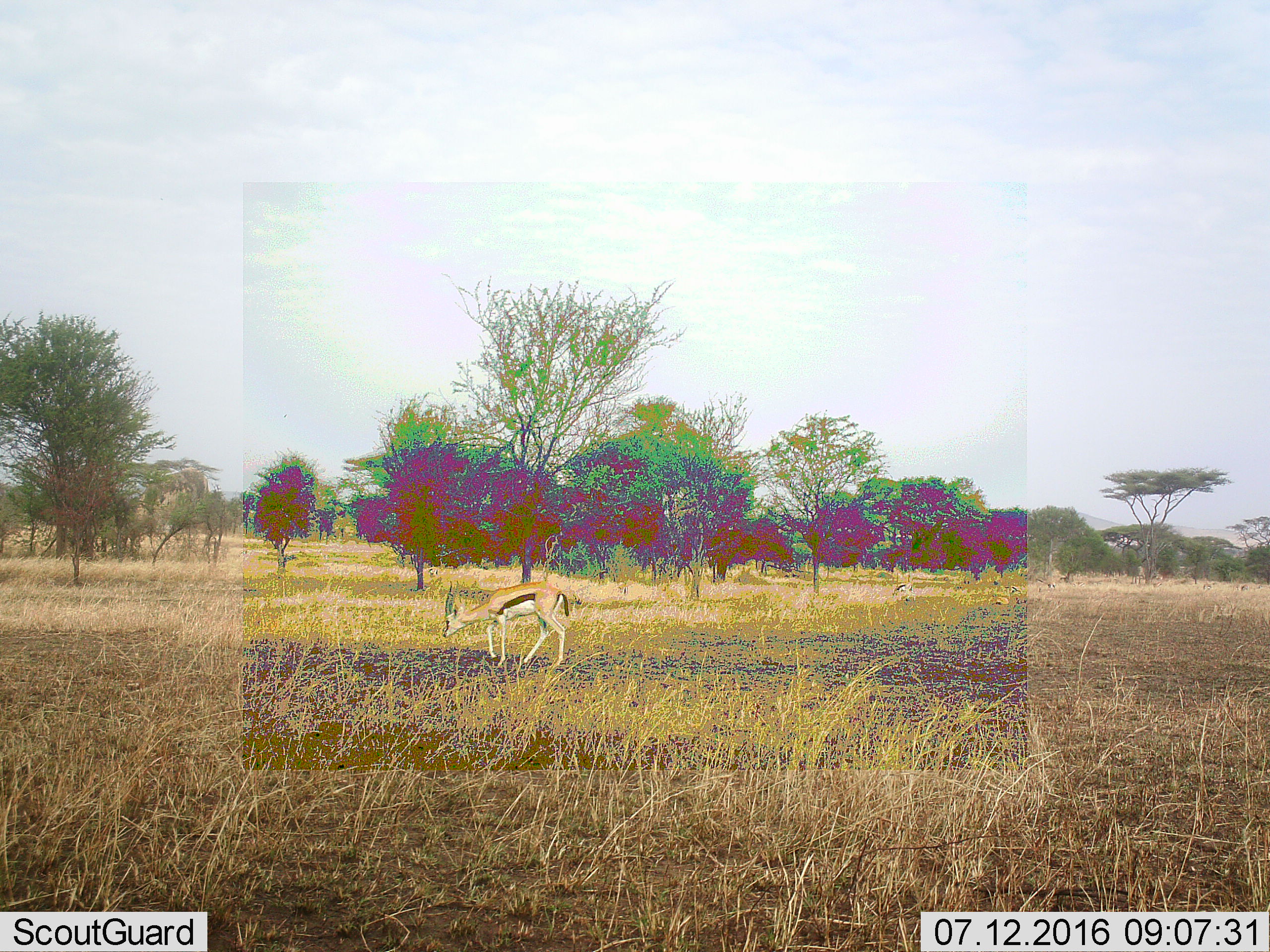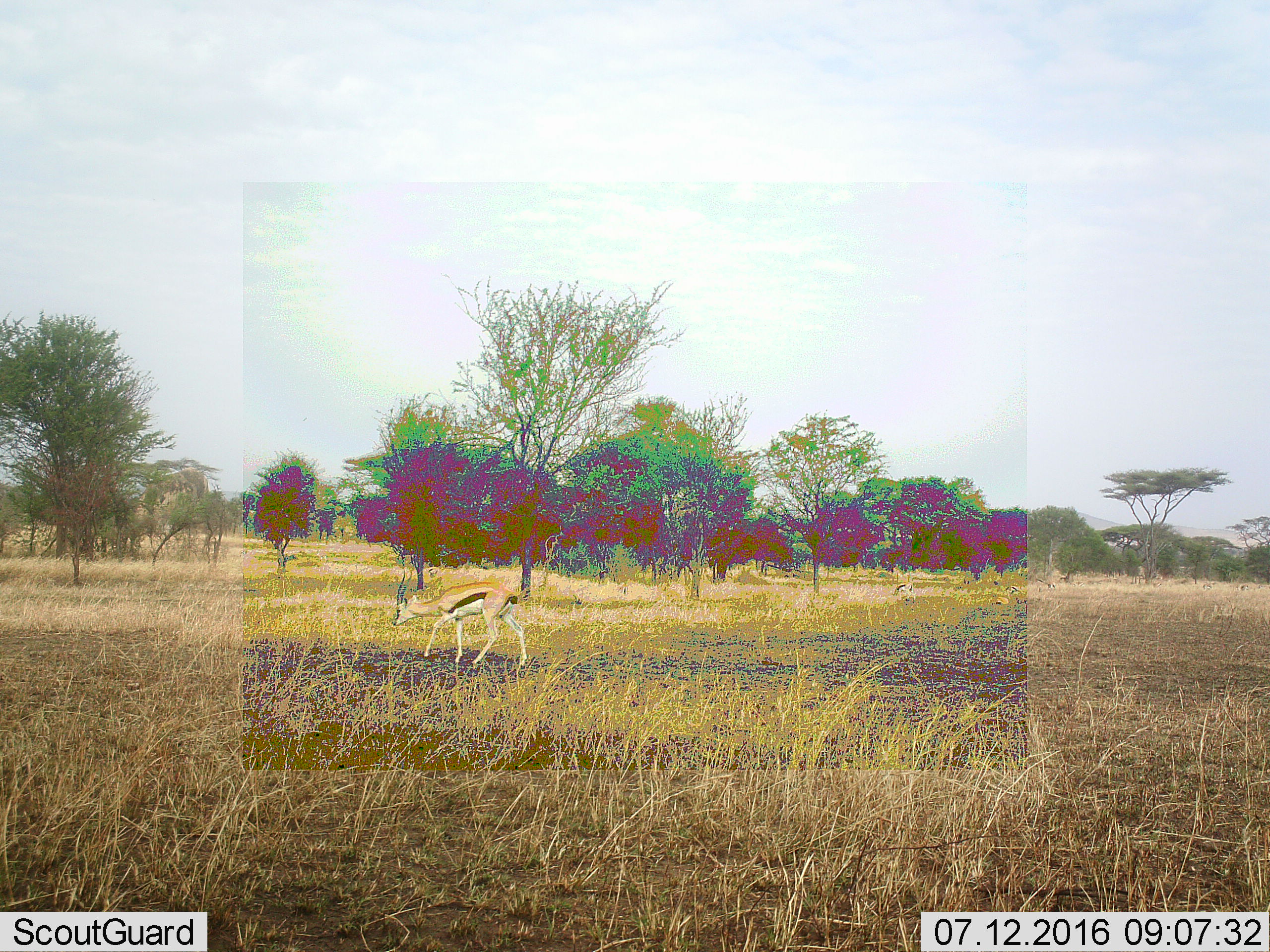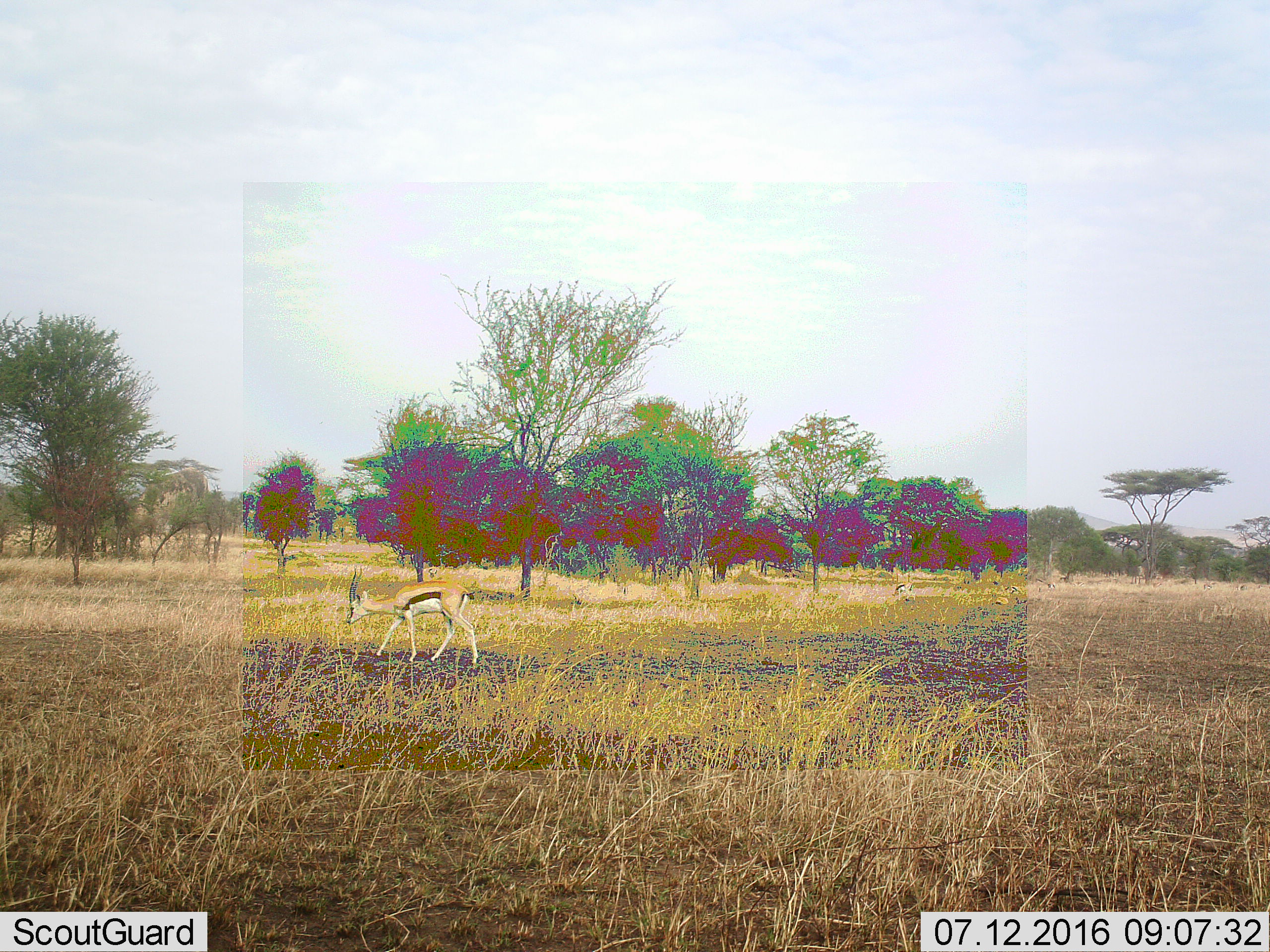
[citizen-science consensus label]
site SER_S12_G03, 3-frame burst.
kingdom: Animalia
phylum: Chordata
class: Mammalia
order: Artiodactyla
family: Bovidae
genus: Eudorcas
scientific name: Eudorcas thomsonii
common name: thomson's gazelle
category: gazellethomsons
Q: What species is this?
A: Gazellethomsons (thomson's gazelle) (Eudorcas thomsonii).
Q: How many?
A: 1.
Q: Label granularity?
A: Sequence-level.